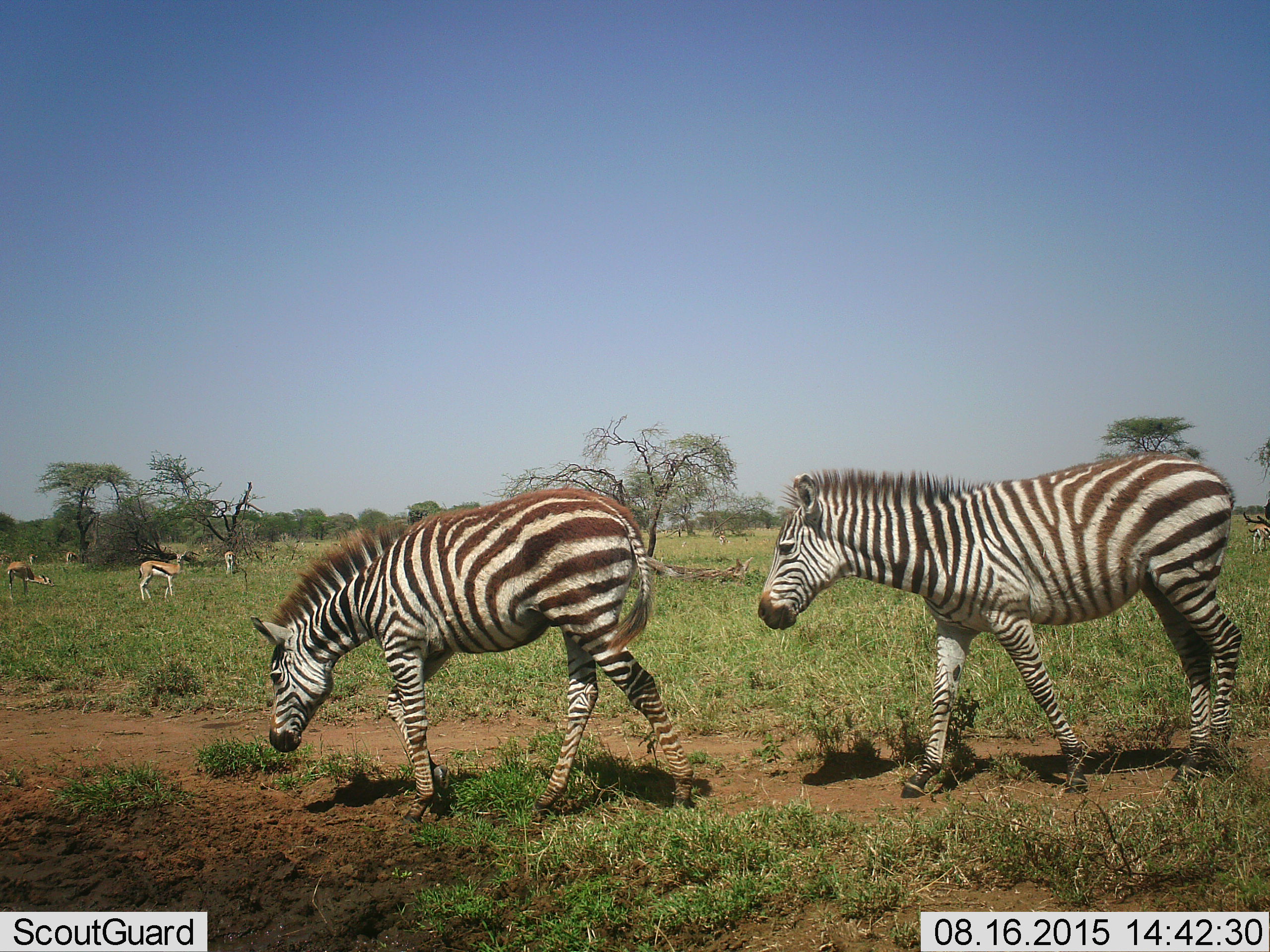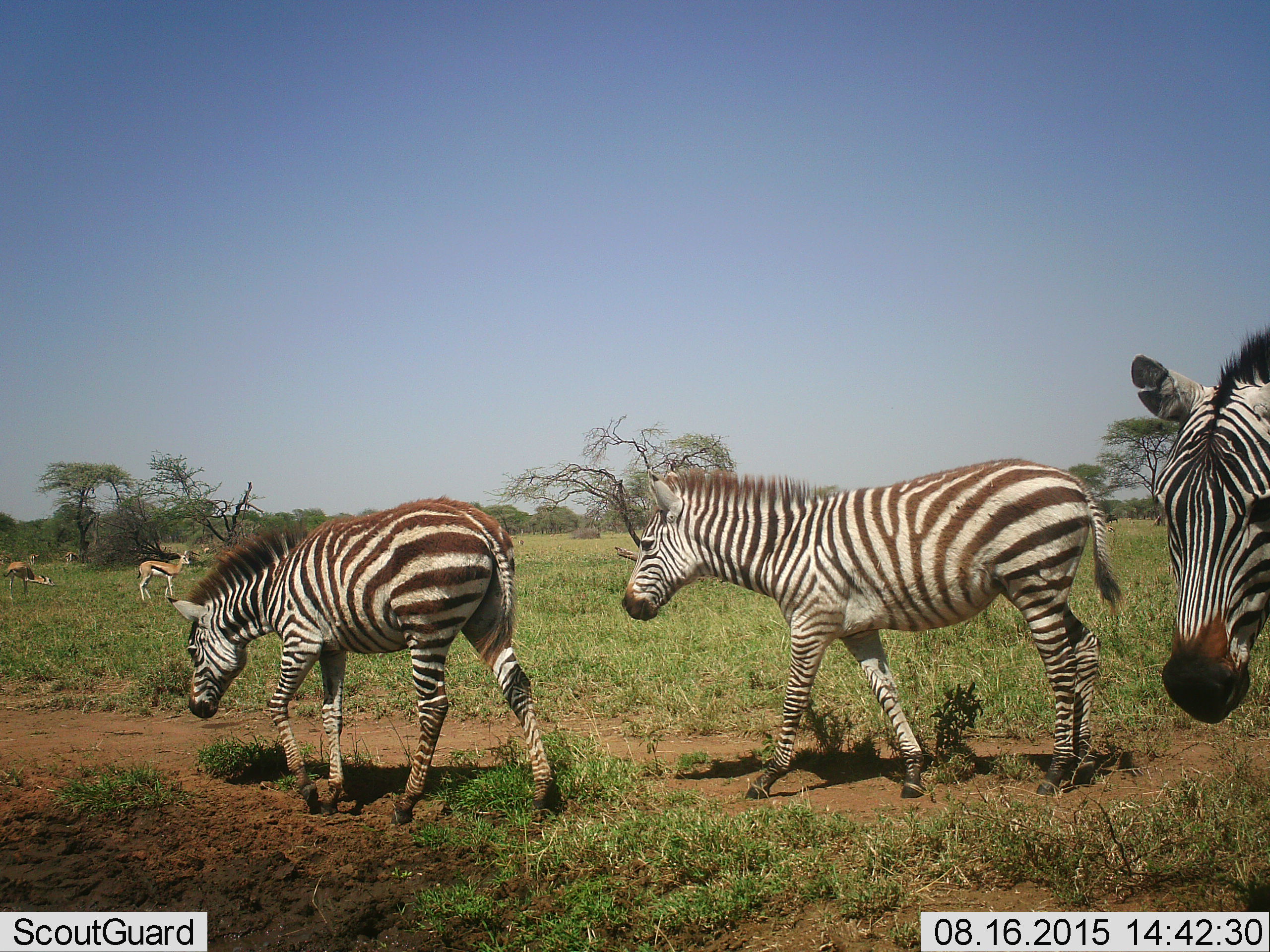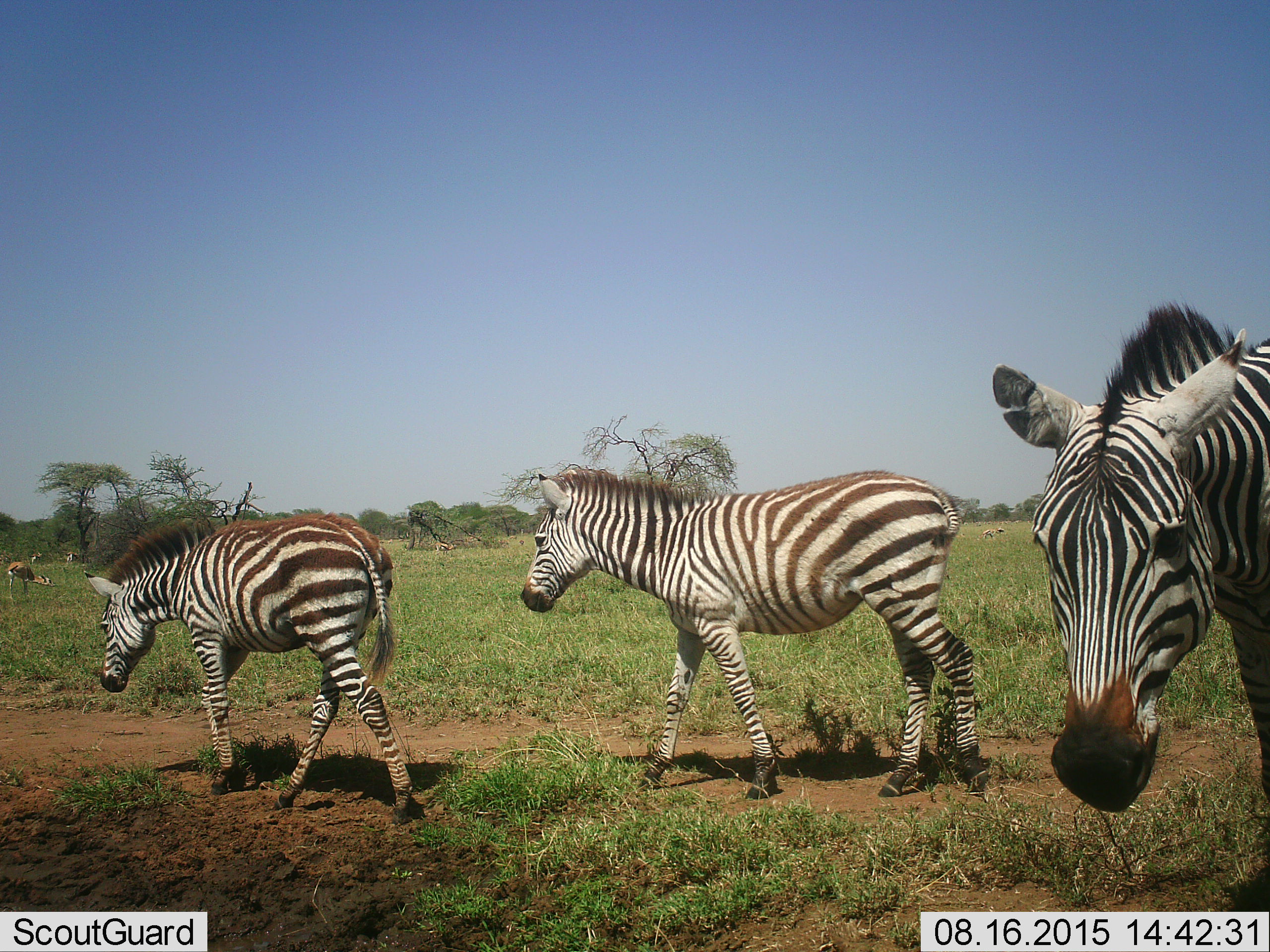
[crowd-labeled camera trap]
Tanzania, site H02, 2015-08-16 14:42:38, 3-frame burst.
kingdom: Animalia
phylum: Chordata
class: Mammalia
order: Artiodactyla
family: Bovidae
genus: Eudorcas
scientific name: Eudorcas thomsonii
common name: thomson's gazelle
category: gazellethomsons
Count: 7.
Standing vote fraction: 75%.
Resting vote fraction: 12%.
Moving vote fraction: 38%.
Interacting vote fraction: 0%.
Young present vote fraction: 0%.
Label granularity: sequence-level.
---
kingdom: Animalia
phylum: Chordata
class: Mammalia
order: Perissodactyla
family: Equidae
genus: Equus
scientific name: Equus quagga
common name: plains zebra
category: zebra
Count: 3.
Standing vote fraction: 10%.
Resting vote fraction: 0%.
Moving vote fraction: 90%.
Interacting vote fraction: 0%.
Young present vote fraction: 0%.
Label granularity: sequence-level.